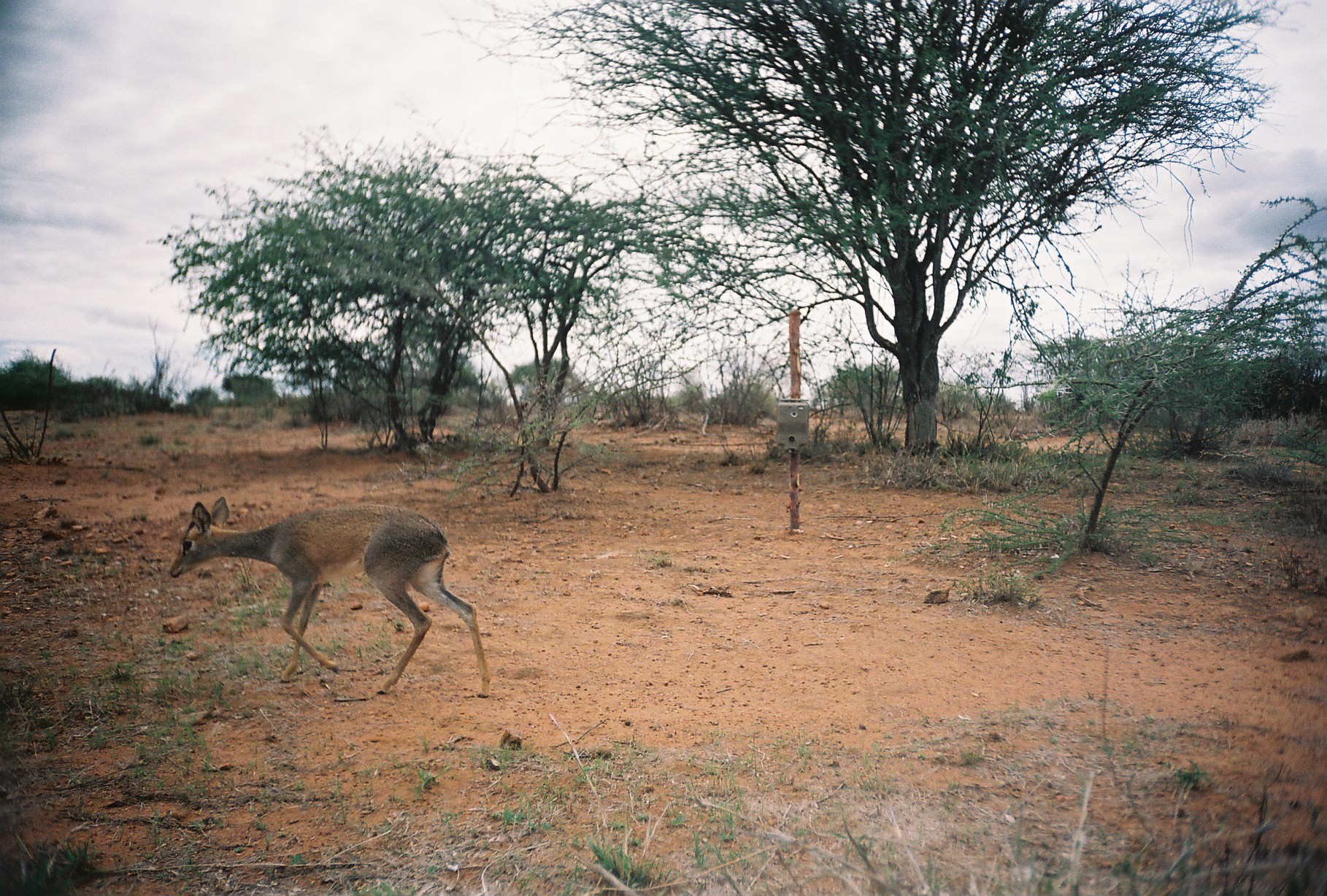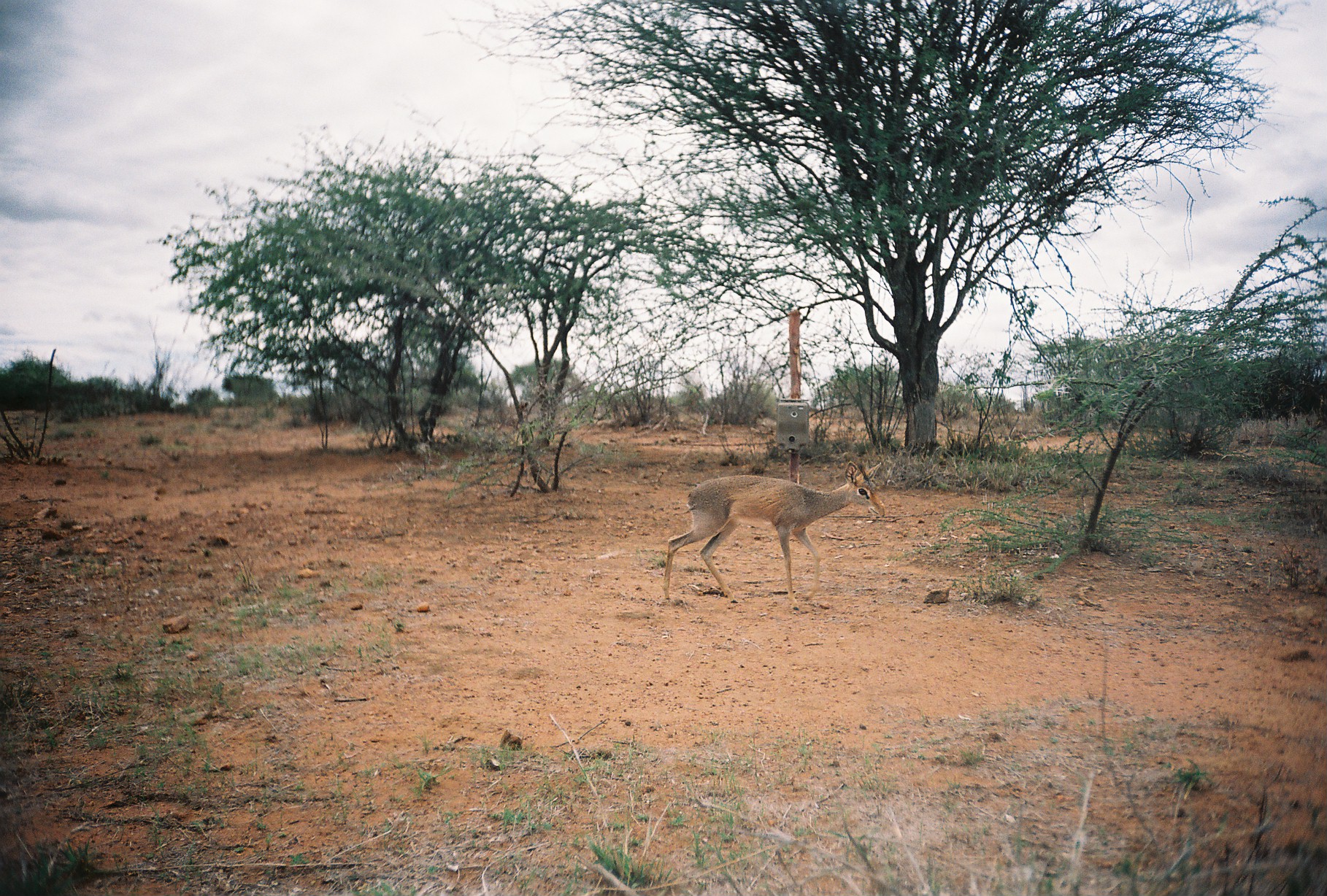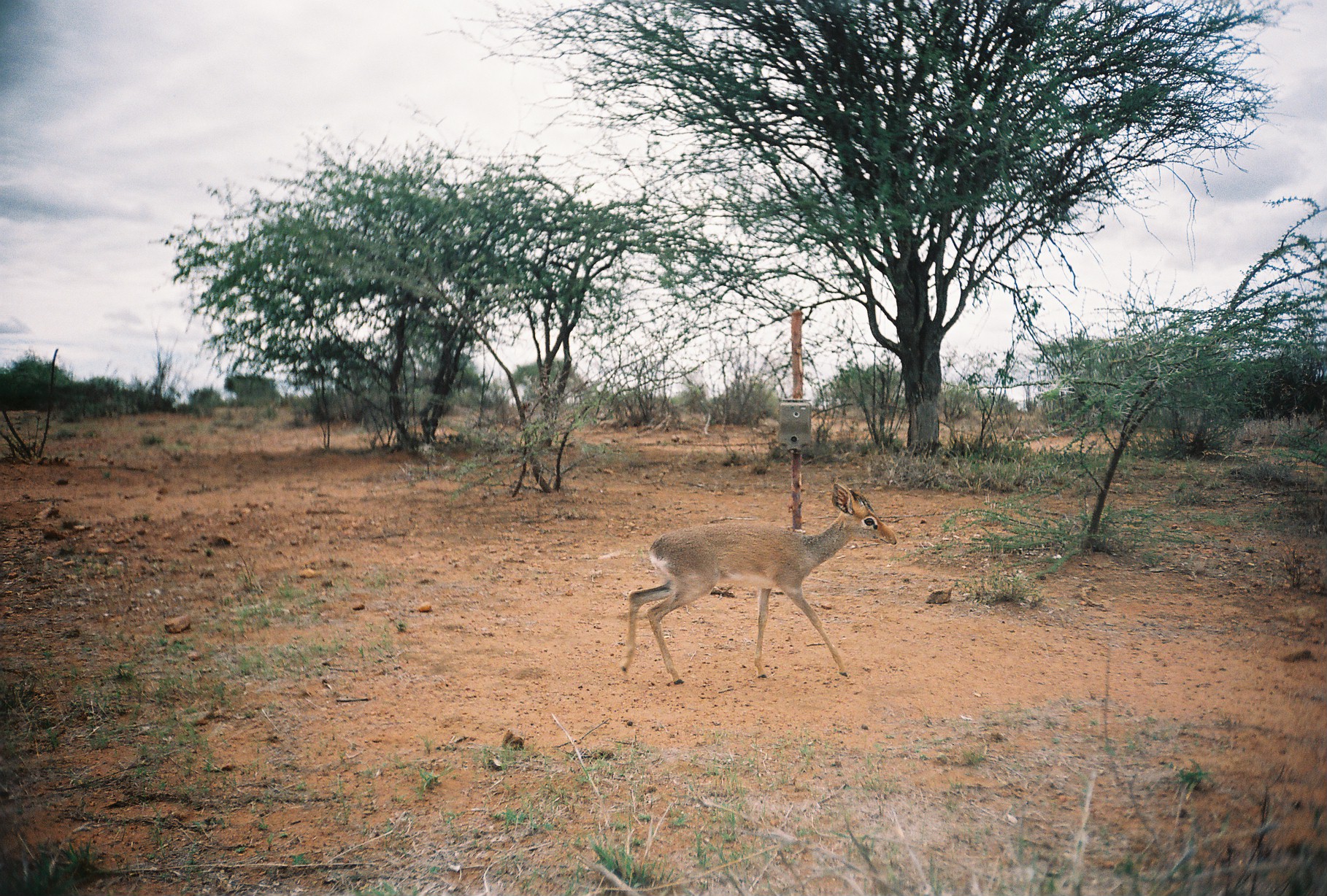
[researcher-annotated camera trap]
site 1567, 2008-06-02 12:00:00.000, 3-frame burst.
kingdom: Animalia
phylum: Chordata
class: Mammalia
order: Artiodactyla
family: Bovidae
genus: Madoqua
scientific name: Madoqua guentheri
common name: günther's dik-dik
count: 1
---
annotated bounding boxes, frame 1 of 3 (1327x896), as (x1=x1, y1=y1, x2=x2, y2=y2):
madoqua guentheri: (x1=166, y1=495, x2=490, y2=698)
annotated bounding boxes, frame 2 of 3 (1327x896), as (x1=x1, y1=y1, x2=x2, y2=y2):
madoqua guentheri: (x1=660, y1=460, x2=885, y2=611)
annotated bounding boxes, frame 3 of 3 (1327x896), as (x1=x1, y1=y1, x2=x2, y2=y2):
madoqua guentheri: (x1=620, y1=478, x2=897, y2=685)